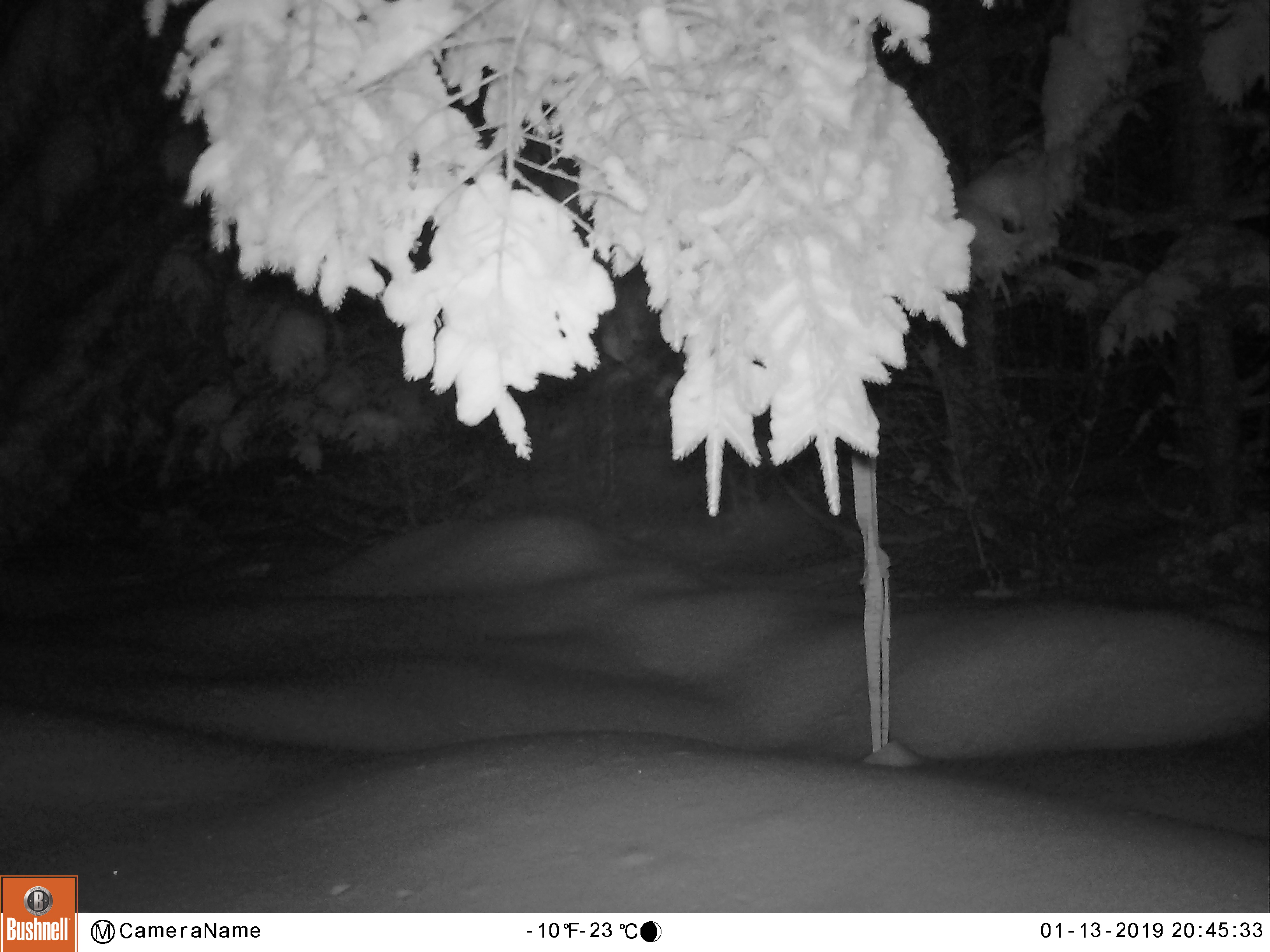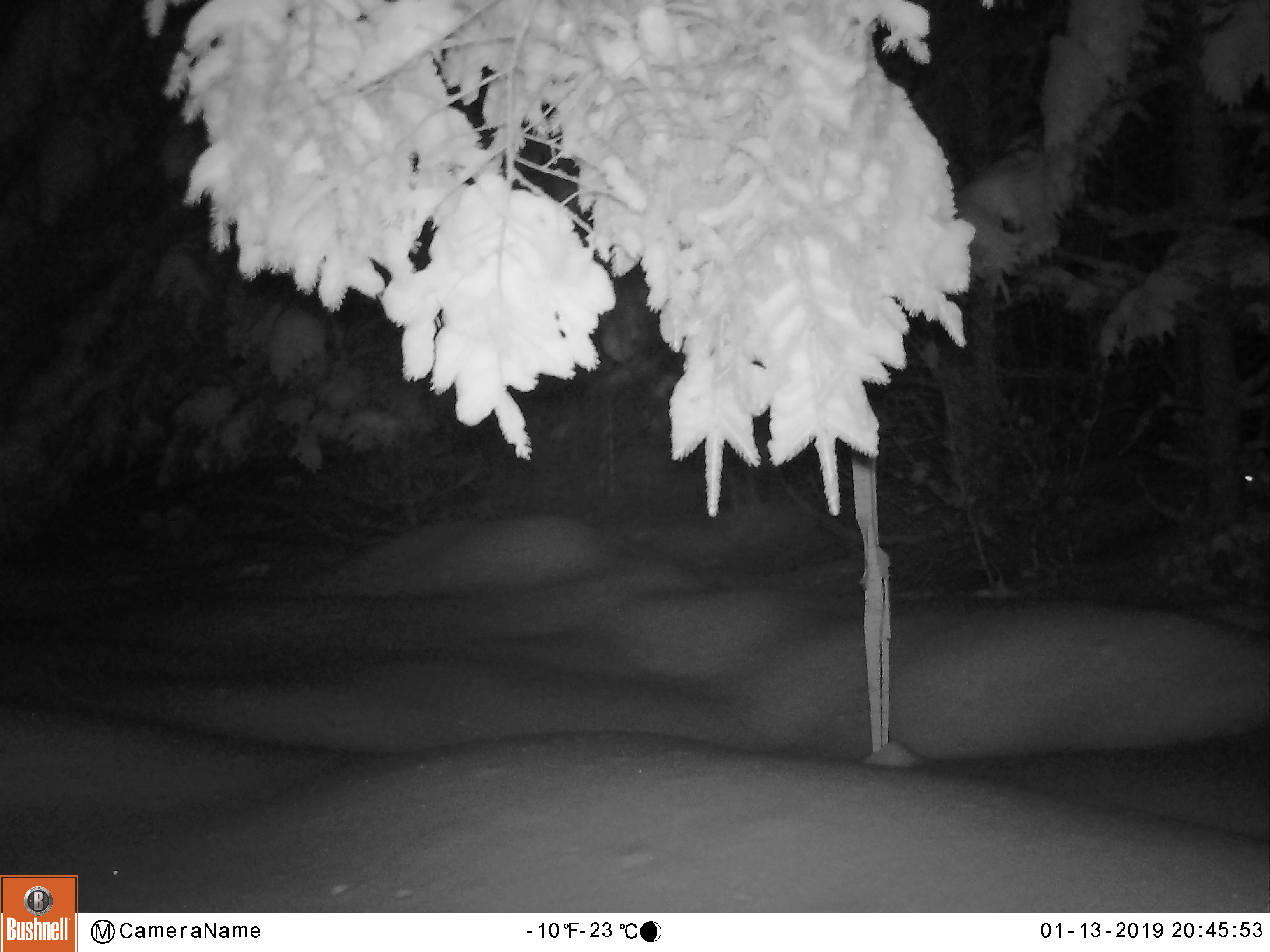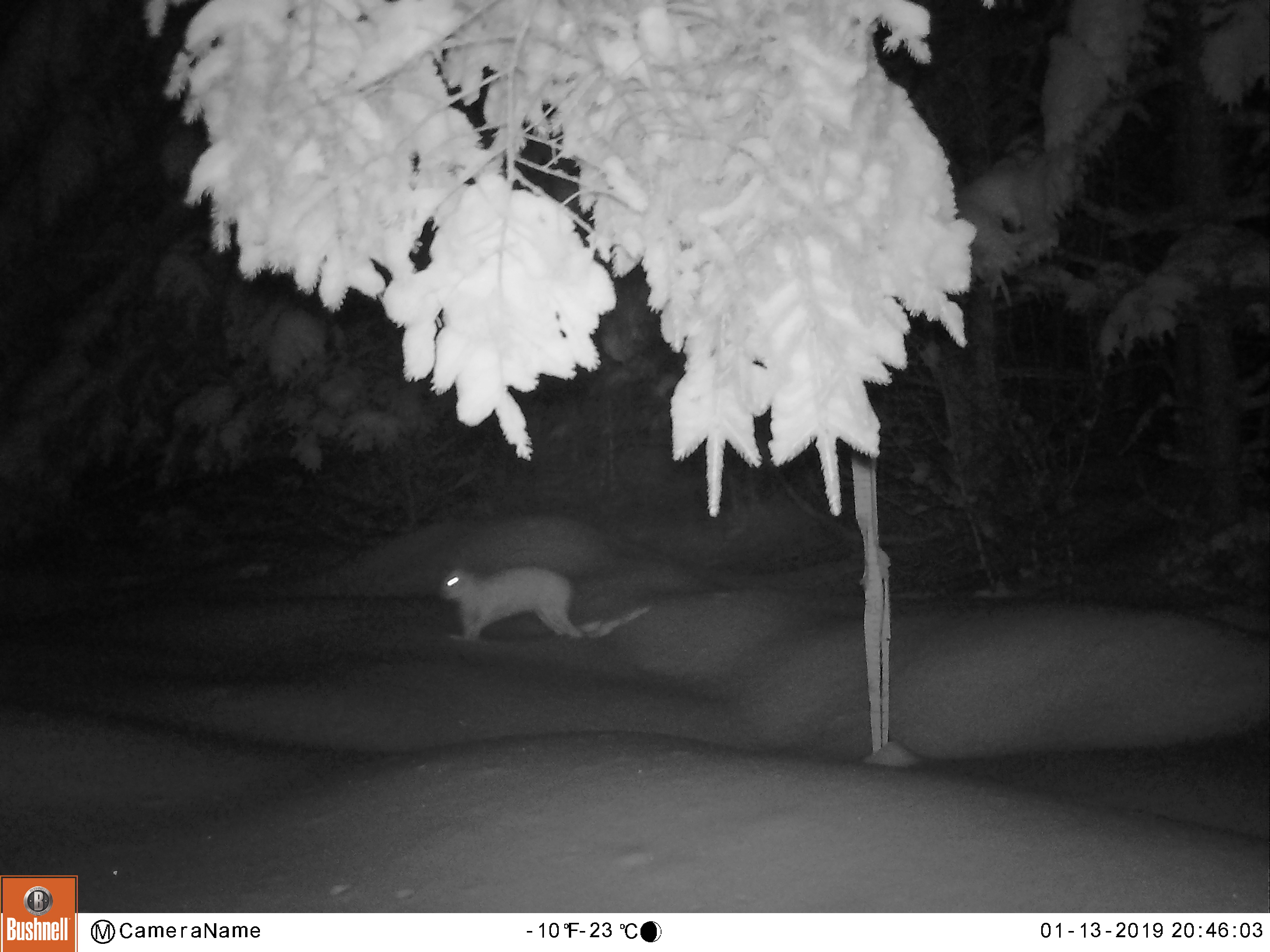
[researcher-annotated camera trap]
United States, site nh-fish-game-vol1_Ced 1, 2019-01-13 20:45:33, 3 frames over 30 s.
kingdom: Animalia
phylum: Chordata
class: Mammalia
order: Lagomorpha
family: Leporidae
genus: Lepus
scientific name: Lepus americanus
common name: snowshoe hare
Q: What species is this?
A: Snowshoe hare (Lepus americanus).